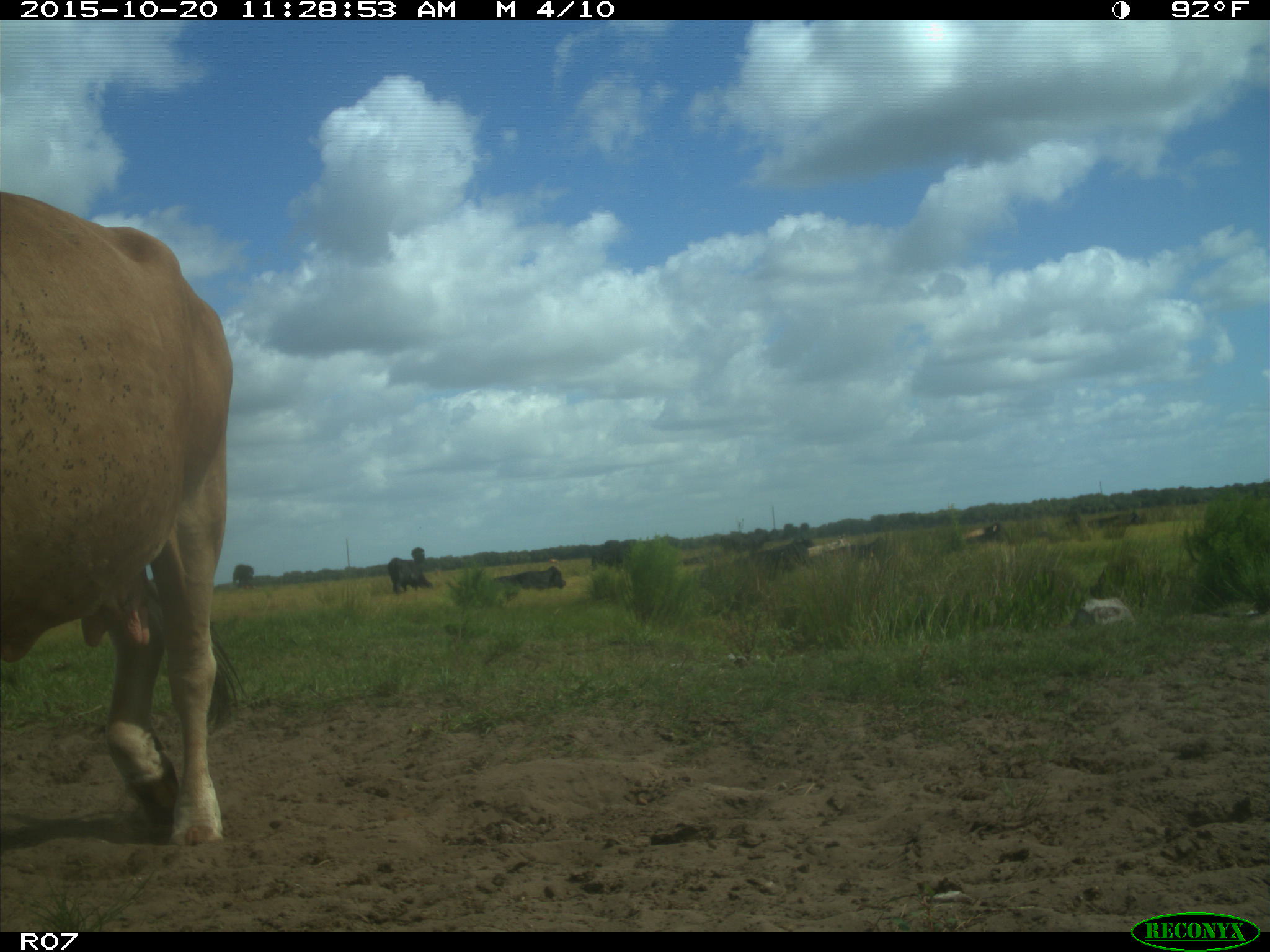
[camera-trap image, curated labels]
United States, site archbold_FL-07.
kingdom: Animalia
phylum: Chordata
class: Mammalia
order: Artiodactyla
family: Bovidae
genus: Bos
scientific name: Bos taurus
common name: domestic cow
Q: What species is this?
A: Bos taurus (domestic cow).